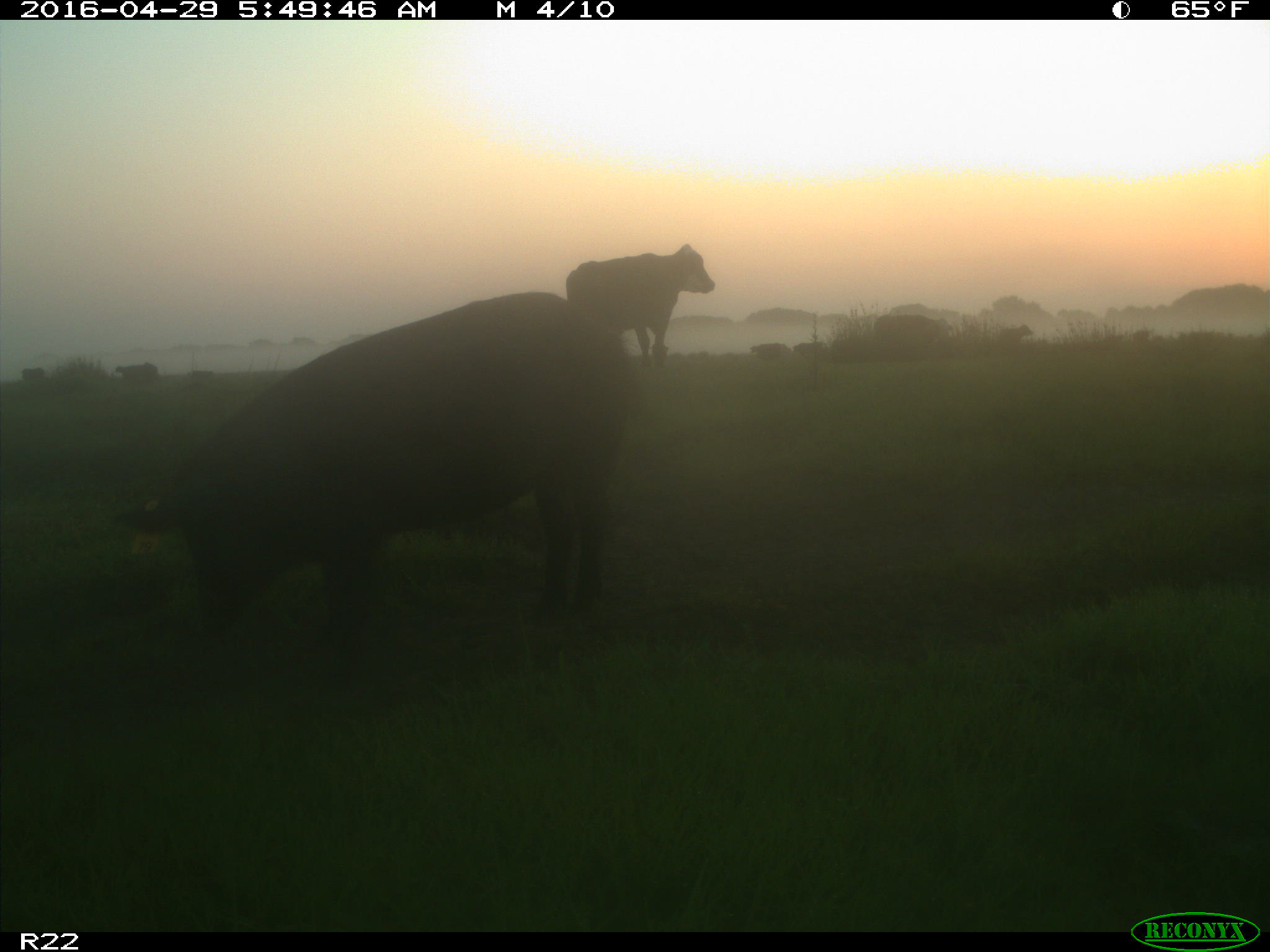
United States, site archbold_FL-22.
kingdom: Animalia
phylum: Chordata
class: Mammalia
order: Artiodactyla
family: Suidae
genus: Sus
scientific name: Sus scrofa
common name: wild boar